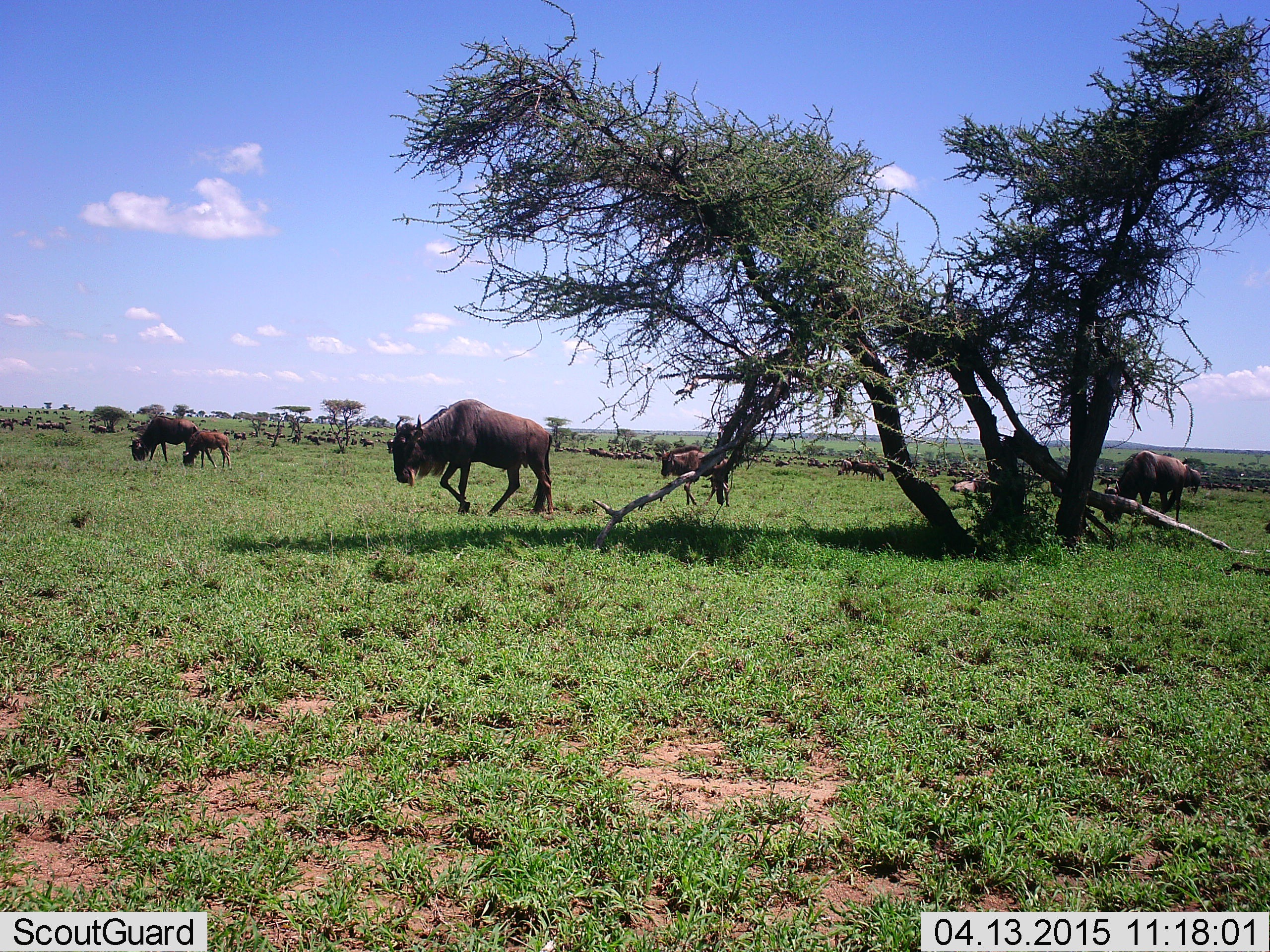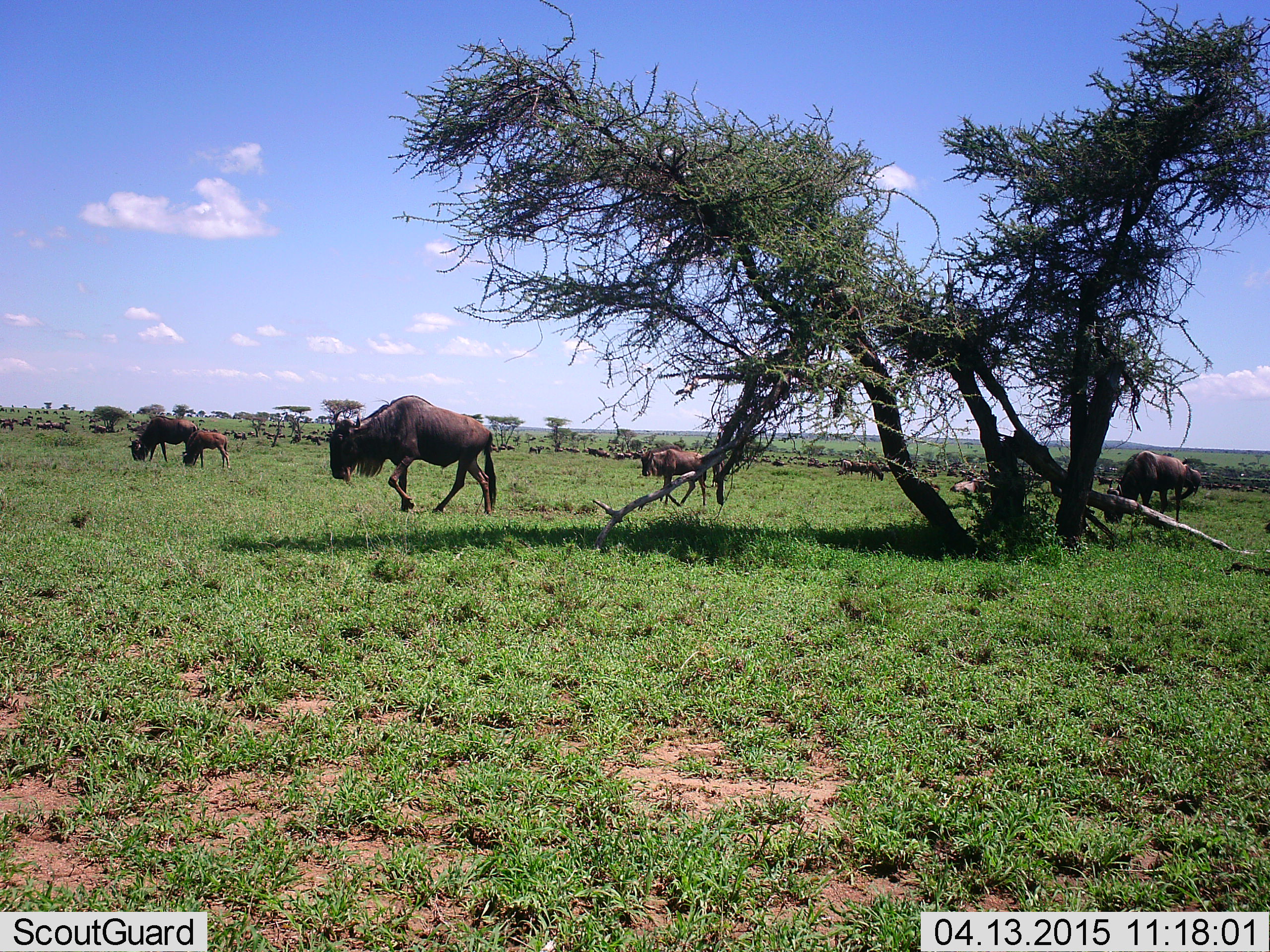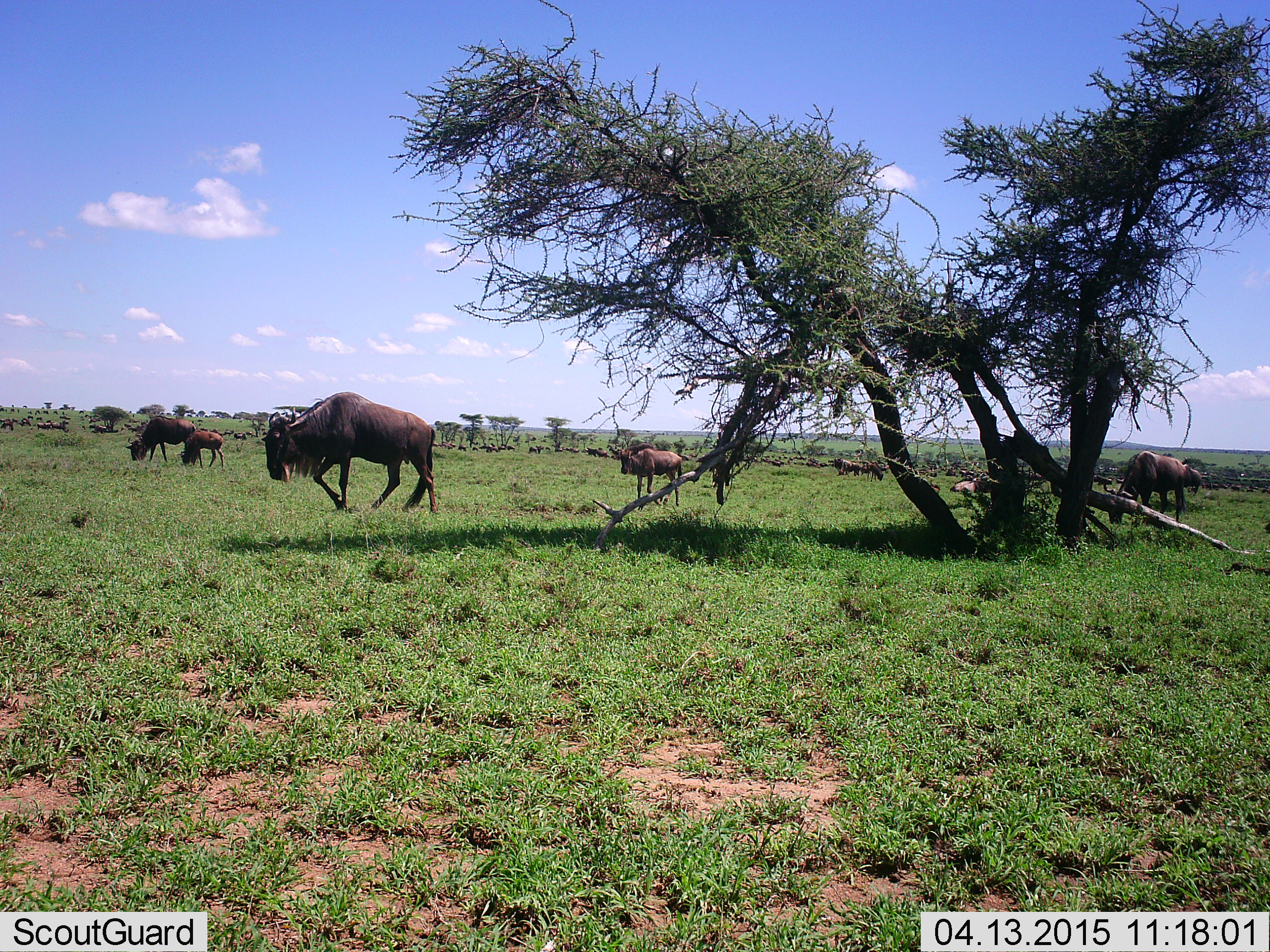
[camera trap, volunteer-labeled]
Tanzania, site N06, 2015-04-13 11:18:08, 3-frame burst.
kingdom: Animalia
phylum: Chordata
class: Mammalia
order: Artiodactyla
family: Bovidae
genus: Connochaetes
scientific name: Connochaetes taurinus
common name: blue wildebeest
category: wildebeest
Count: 51+.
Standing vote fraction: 70%.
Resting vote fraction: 30%.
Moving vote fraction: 100%.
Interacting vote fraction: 0%.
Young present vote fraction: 60%.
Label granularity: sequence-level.